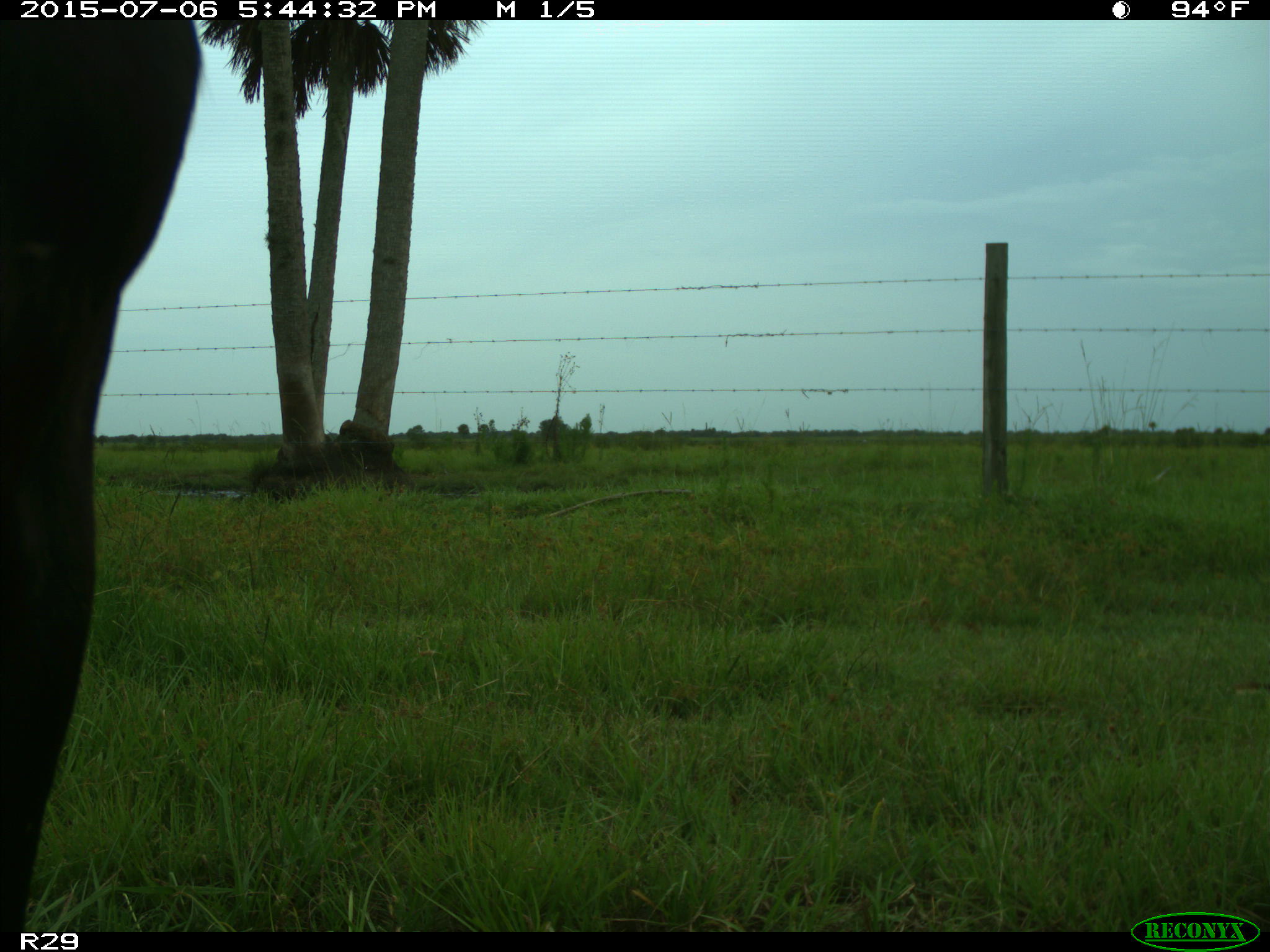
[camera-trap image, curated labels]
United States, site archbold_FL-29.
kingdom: Animalia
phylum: Chordata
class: Mammalia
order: Artiodactyla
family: Bovidae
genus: Bos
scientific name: Bos taurus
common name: domestic cow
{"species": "Bos taurus (domestic cow)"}